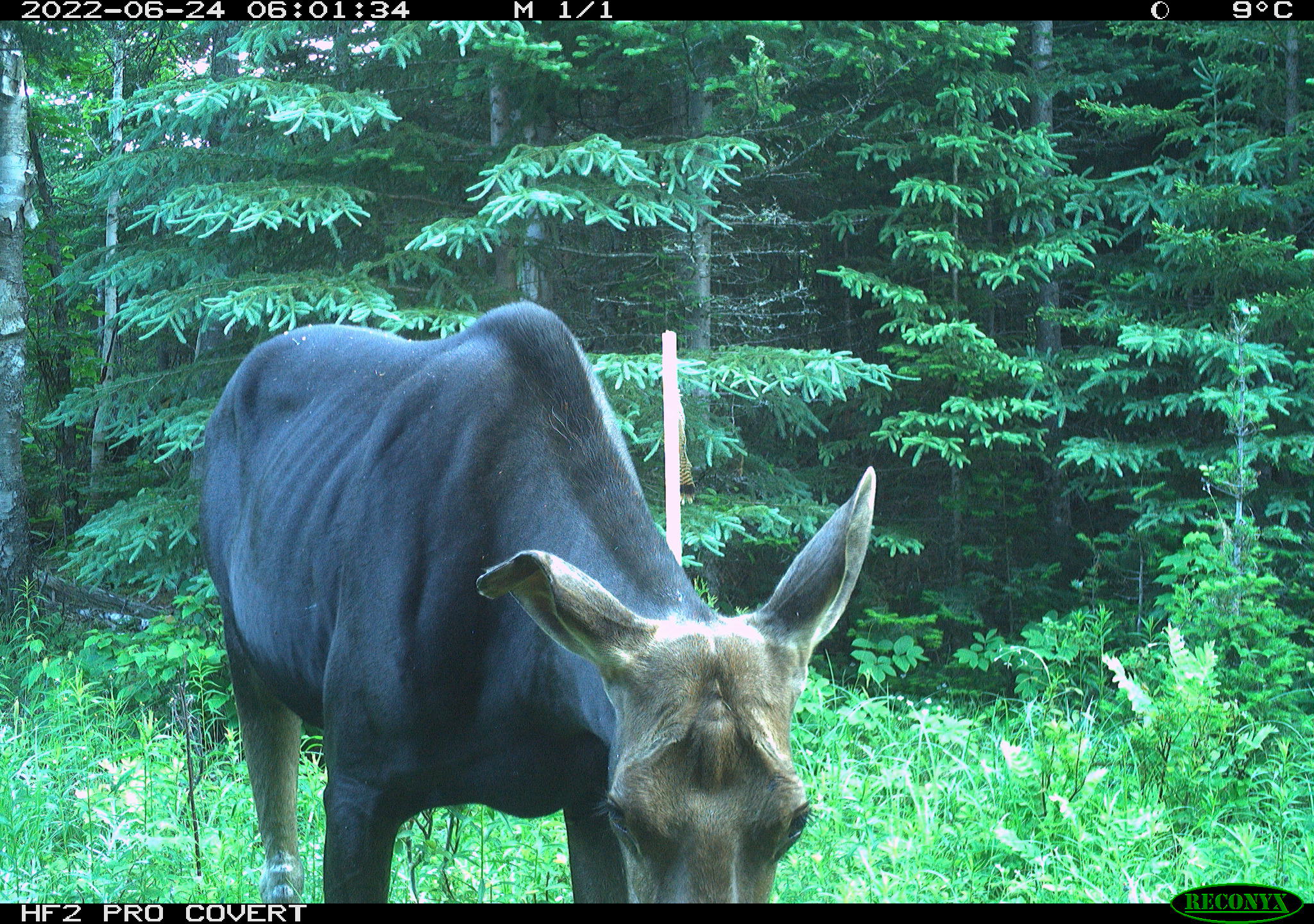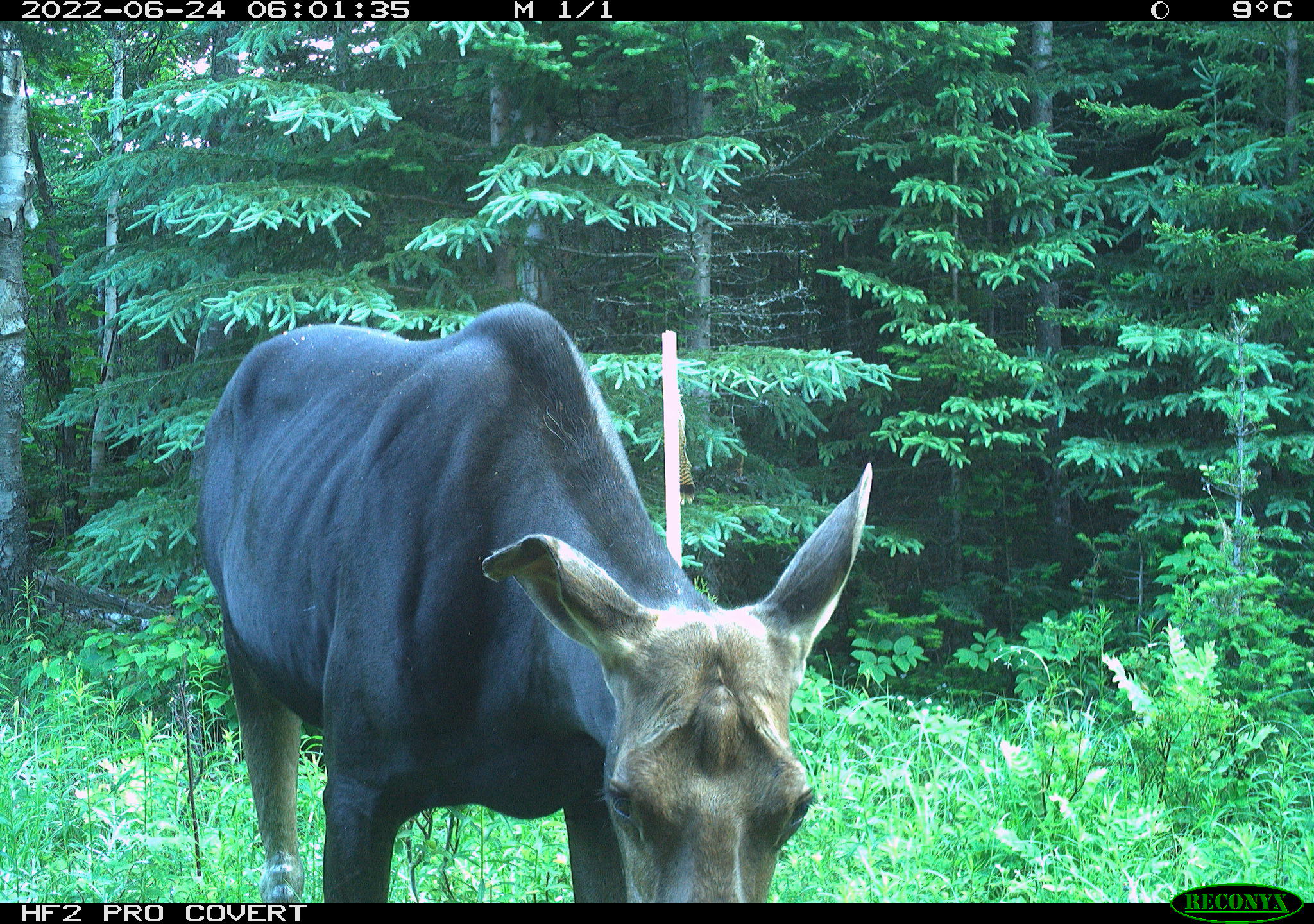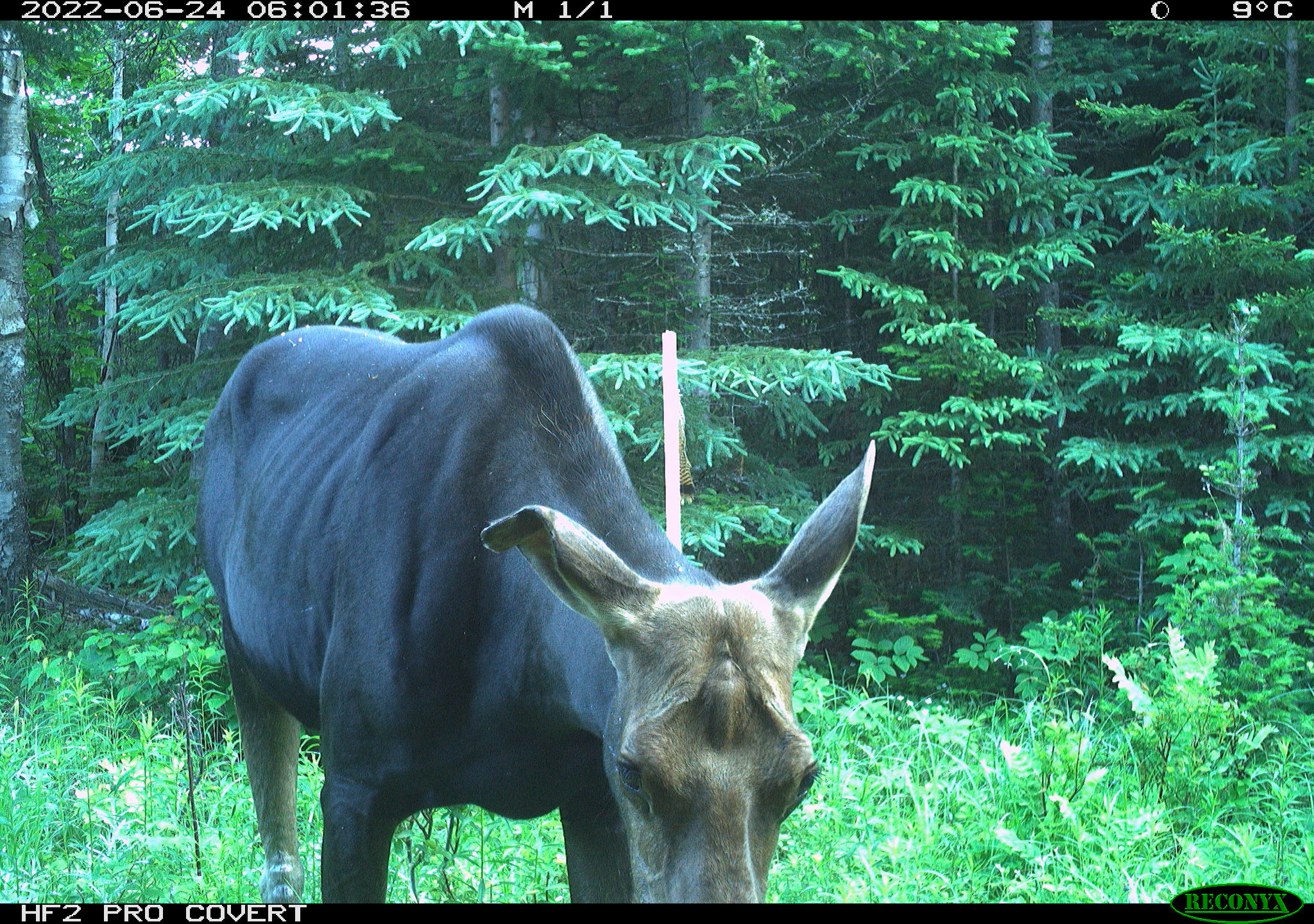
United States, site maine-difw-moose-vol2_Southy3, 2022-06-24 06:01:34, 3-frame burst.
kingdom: Animalia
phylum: Chordata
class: Mammalia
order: Artiodactyla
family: Cervidae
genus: Alces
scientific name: Alces alces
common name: moose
Moose (Alces alces).